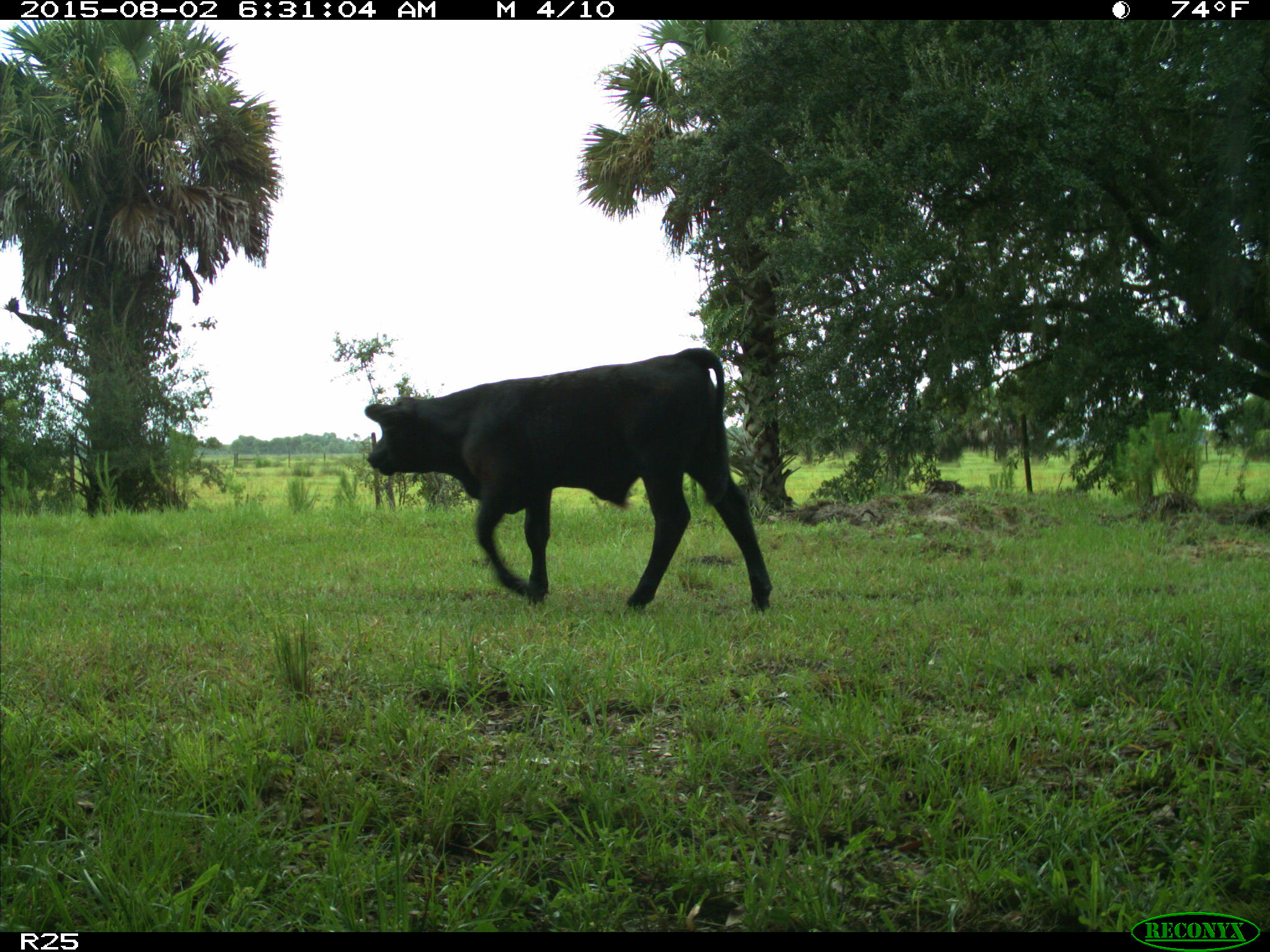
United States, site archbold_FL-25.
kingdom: Animalia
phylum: Chordata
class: Mammalia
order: Artiodactyla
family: Bovidae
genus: Bos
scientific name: Bos taurus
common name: domestic cow